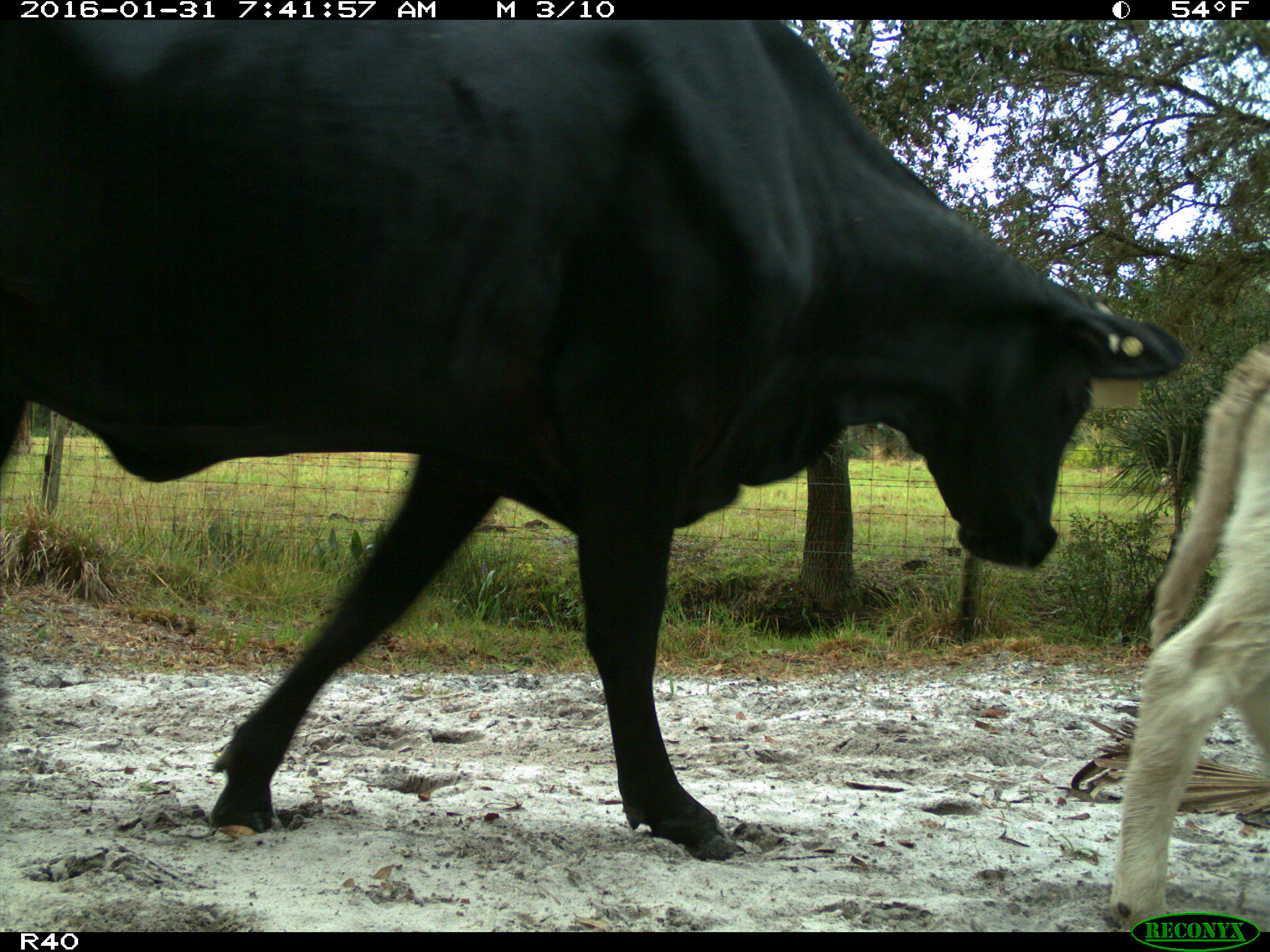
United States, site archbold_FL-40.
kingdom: Animalia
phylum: Chordata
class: Mammalia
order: Artiodactyla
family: Bovidae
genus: Bos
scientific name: Bos taurus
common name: domestic cow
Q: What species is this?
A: Bos taurus (domestic cow).